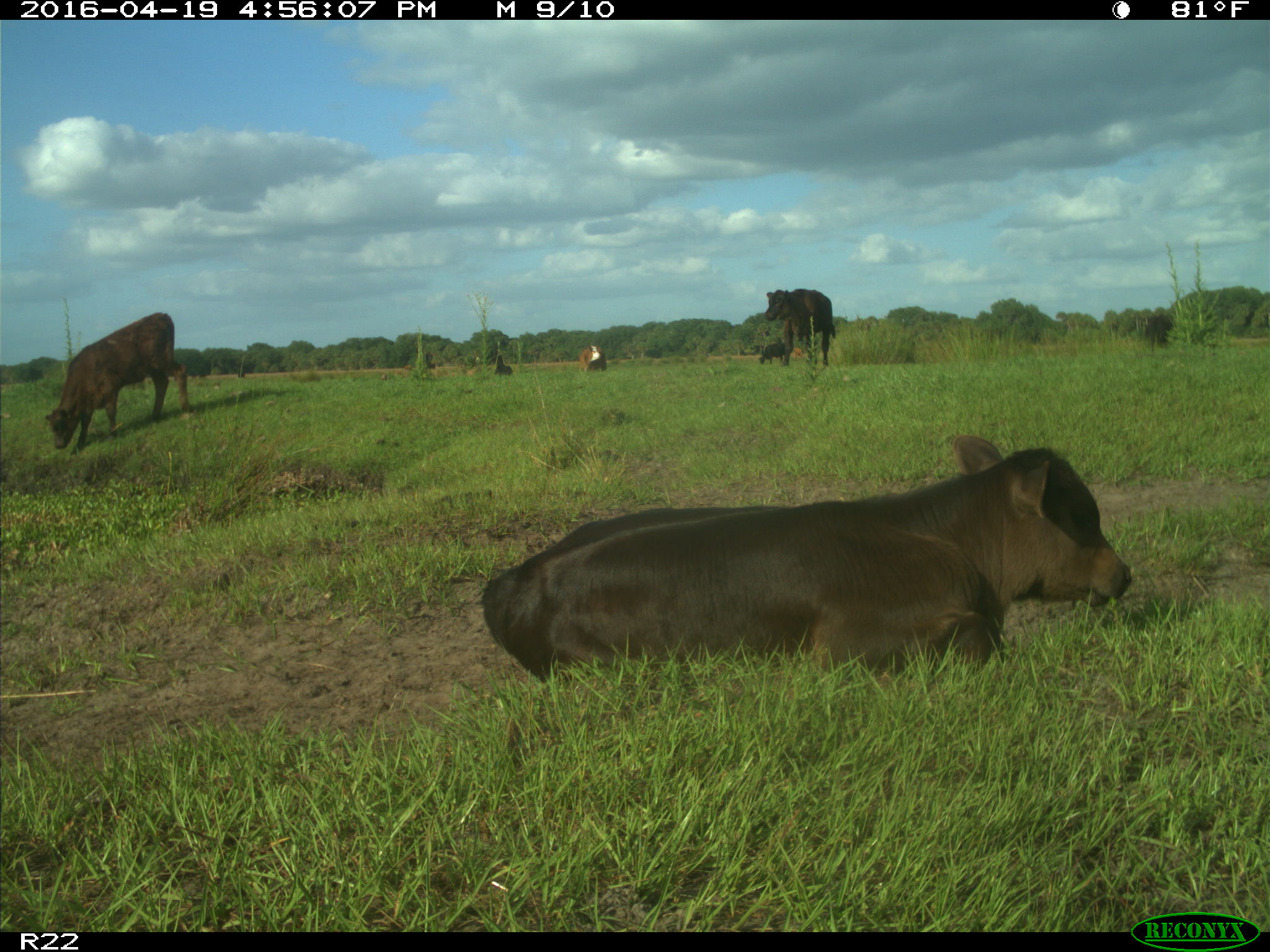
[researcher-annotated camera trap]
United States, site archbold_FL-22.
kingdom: Animalia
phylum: Chordata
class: Mammalia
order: Artiodactyla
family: Bovidae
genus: Bos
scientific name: Bos taurus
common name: domestic cow